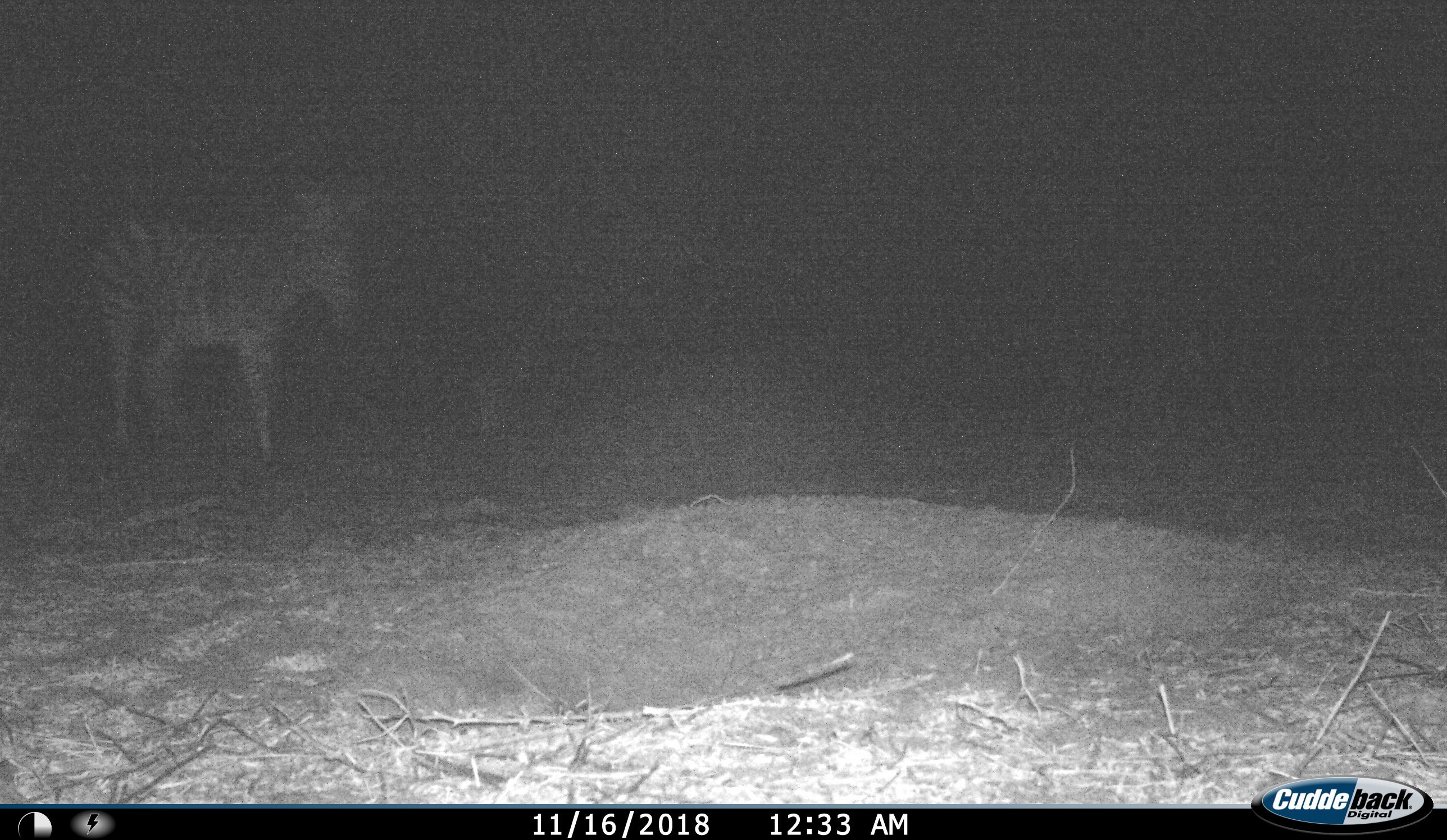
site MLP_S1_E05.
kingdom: Animalia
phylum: Chordata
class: Mammalia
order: Perissodactyla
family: Equidae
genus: Equus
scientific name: Equus quagga burchellii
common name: burchell's zebra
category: zebraburchells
Zebraburchells (burchell's zebra) (Equus quagga burchellii), count 1. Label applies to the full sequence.